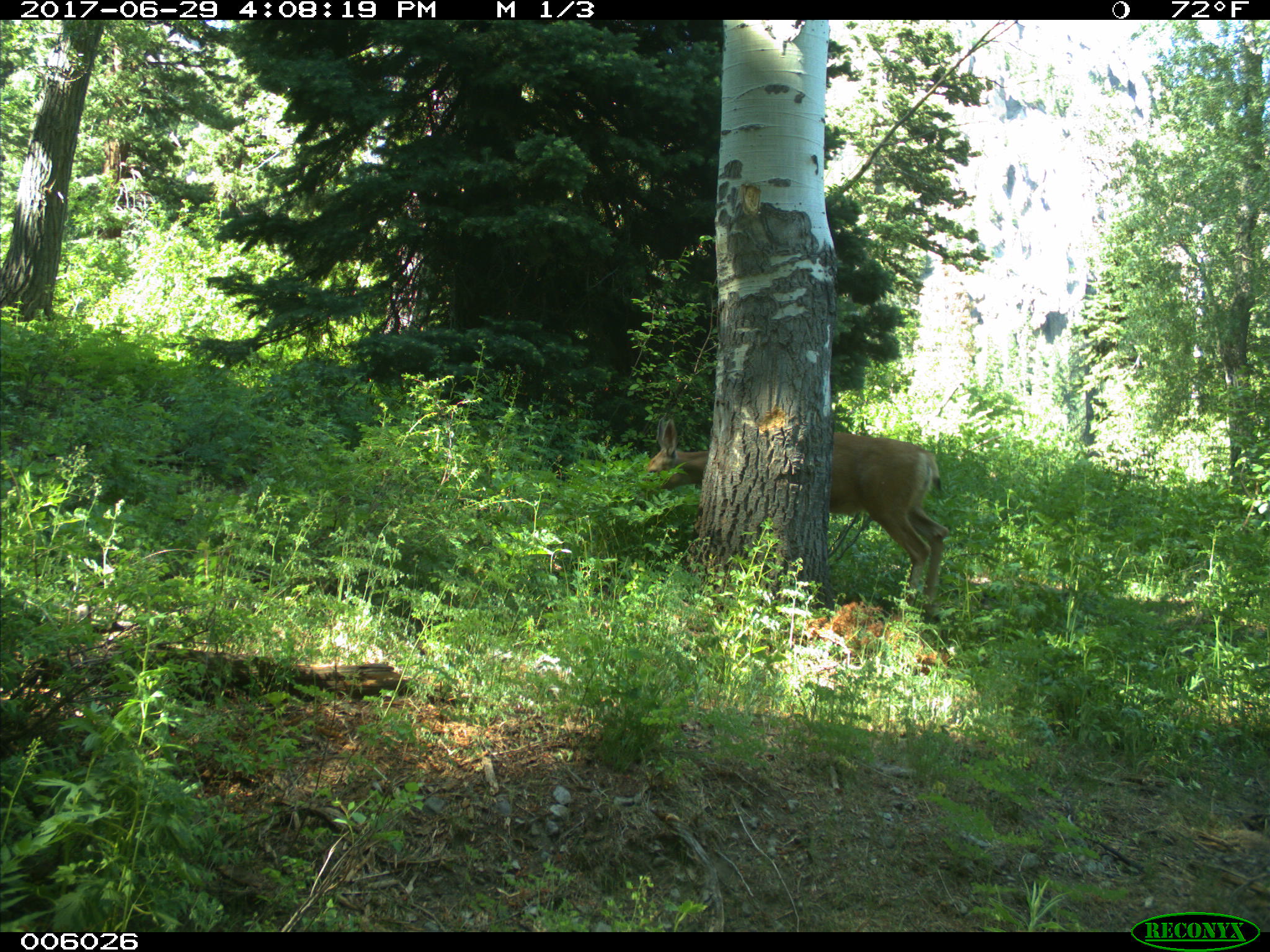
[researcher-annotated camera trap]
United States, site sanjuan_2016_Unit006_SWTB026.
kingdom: Animalia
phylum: Chordata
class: Mammalia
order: Artiodactyla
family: Cervidae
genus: Odocoileus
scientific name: Odocoileus hemionus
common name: mule deer